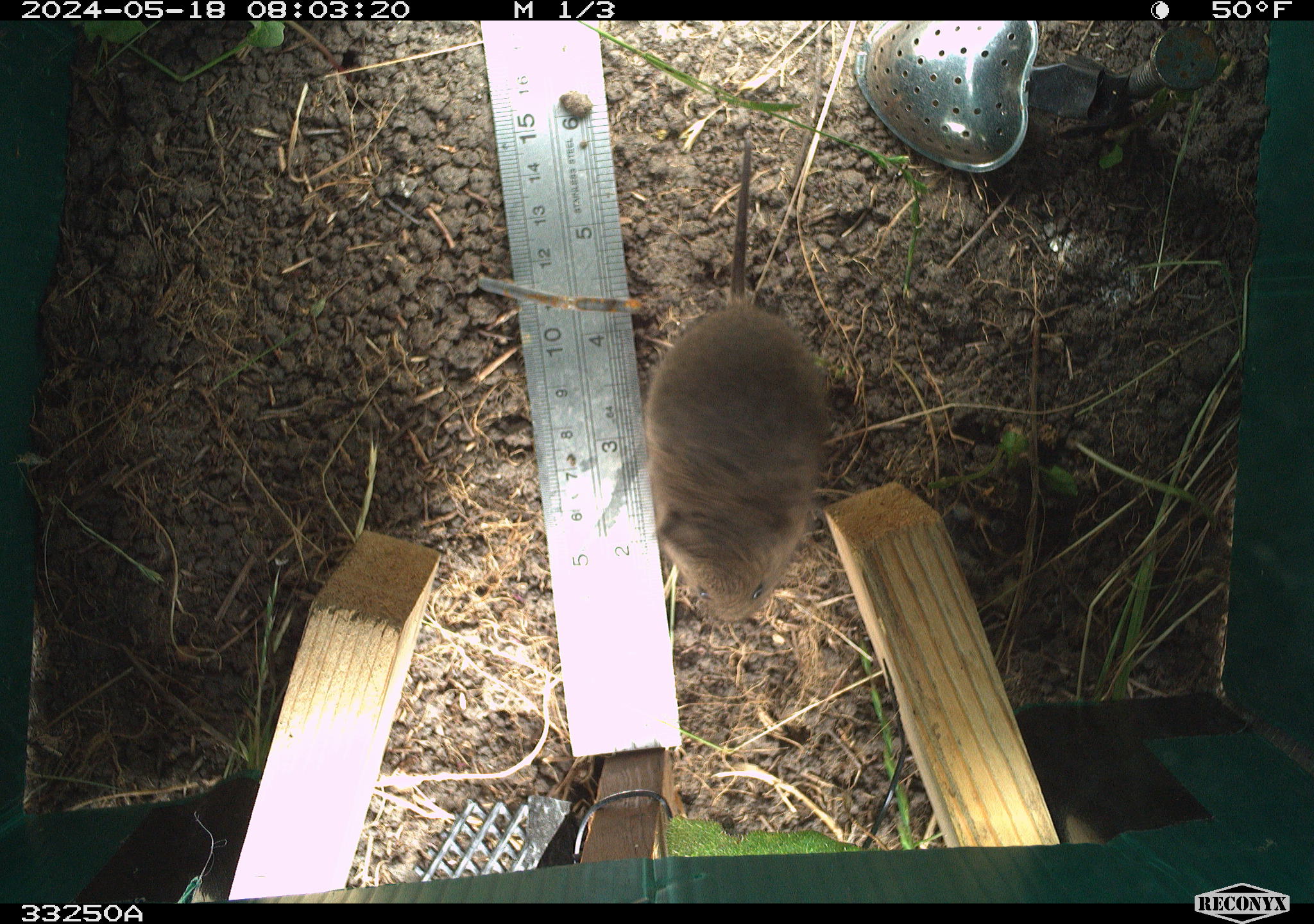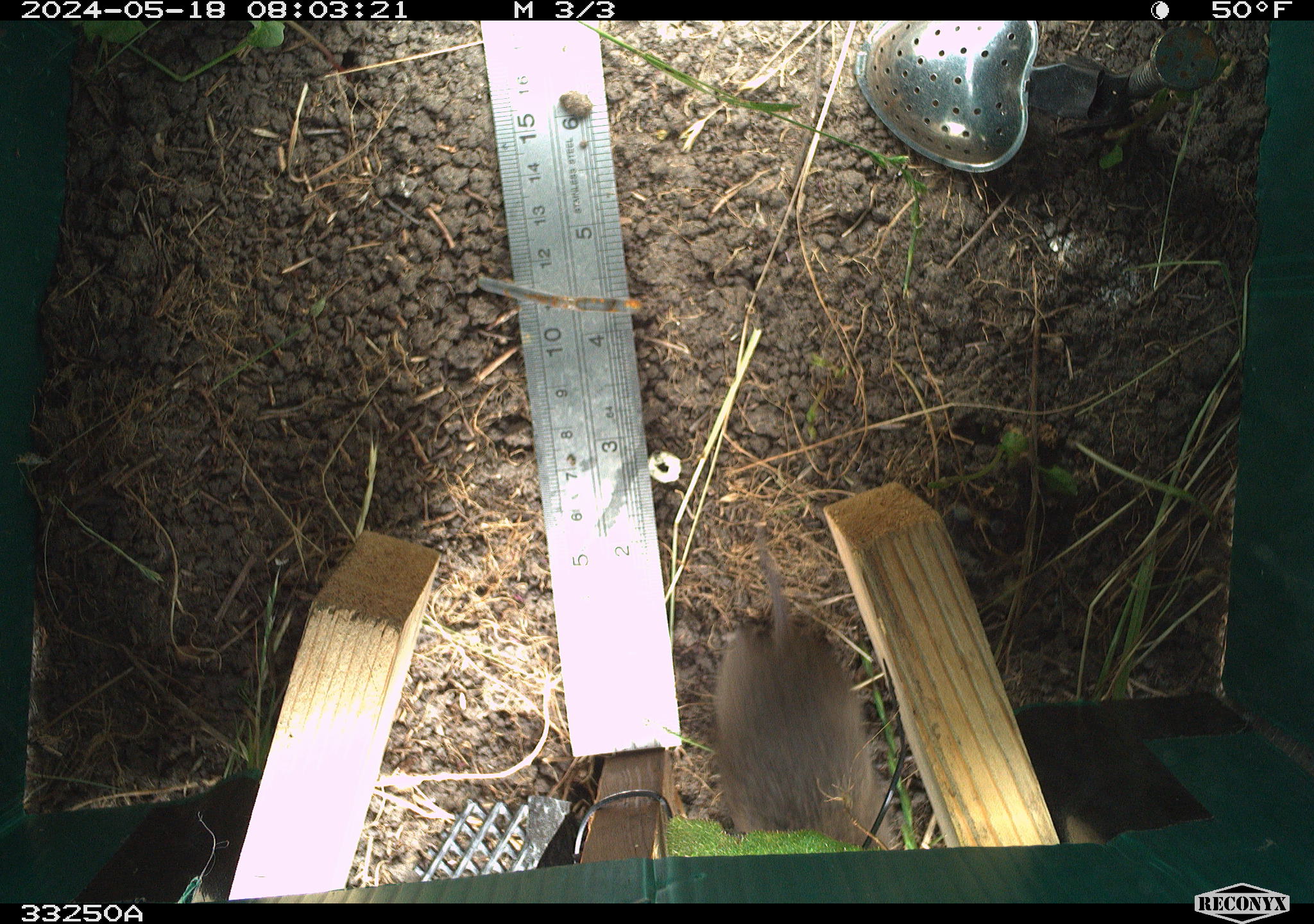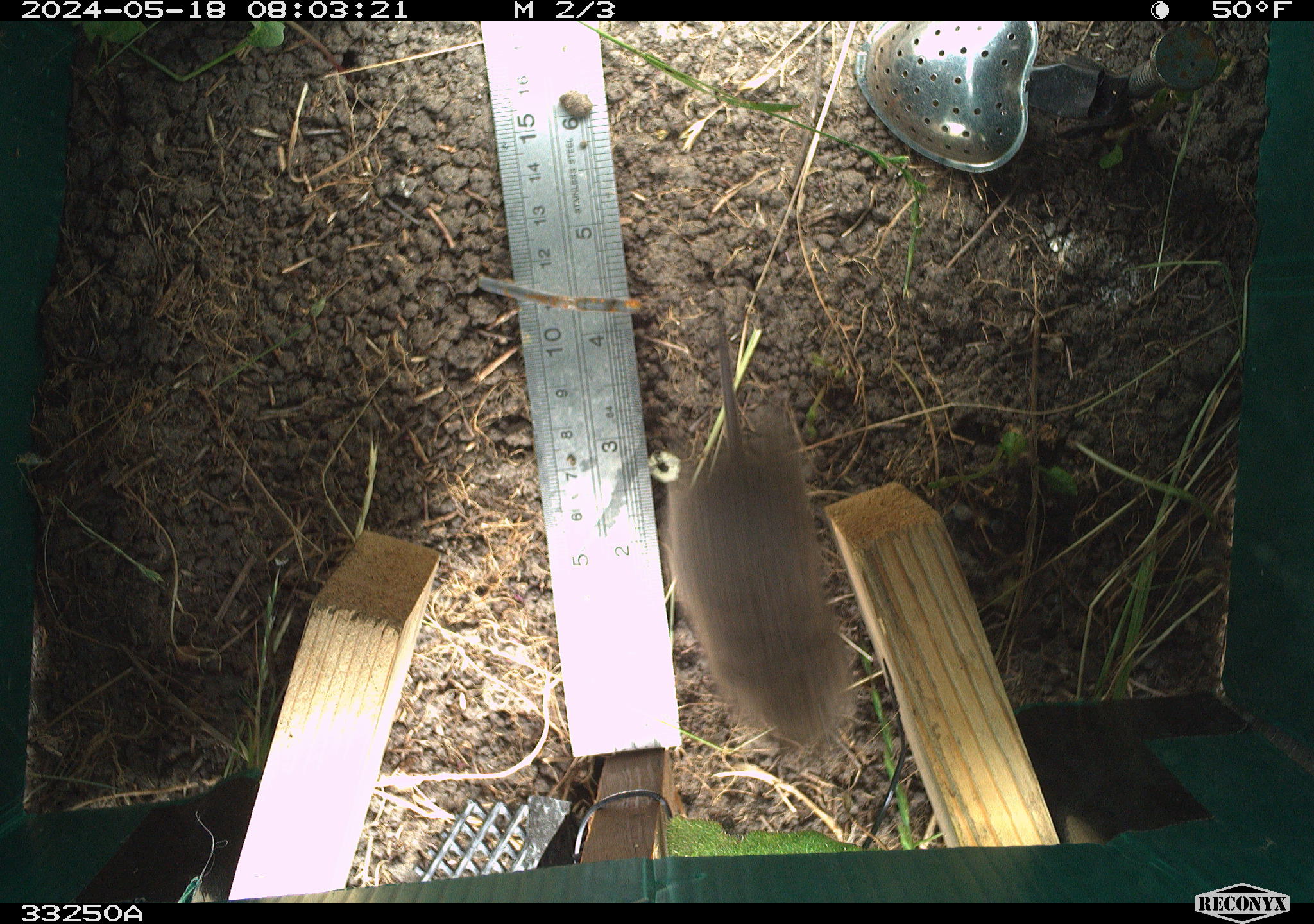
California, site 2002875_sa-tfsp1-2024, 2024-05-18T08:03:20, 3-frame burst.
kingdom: Animalia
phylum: Chordata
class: Mammalia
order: Rodentia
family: Cricetidae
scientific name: Arvicolinae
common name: voles, lemmings, and muskrats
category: arvicolinae subfamily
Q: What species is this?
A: Arvicolinae subfamily (voles, lemmings, and muskrats) (Arvicolinae).